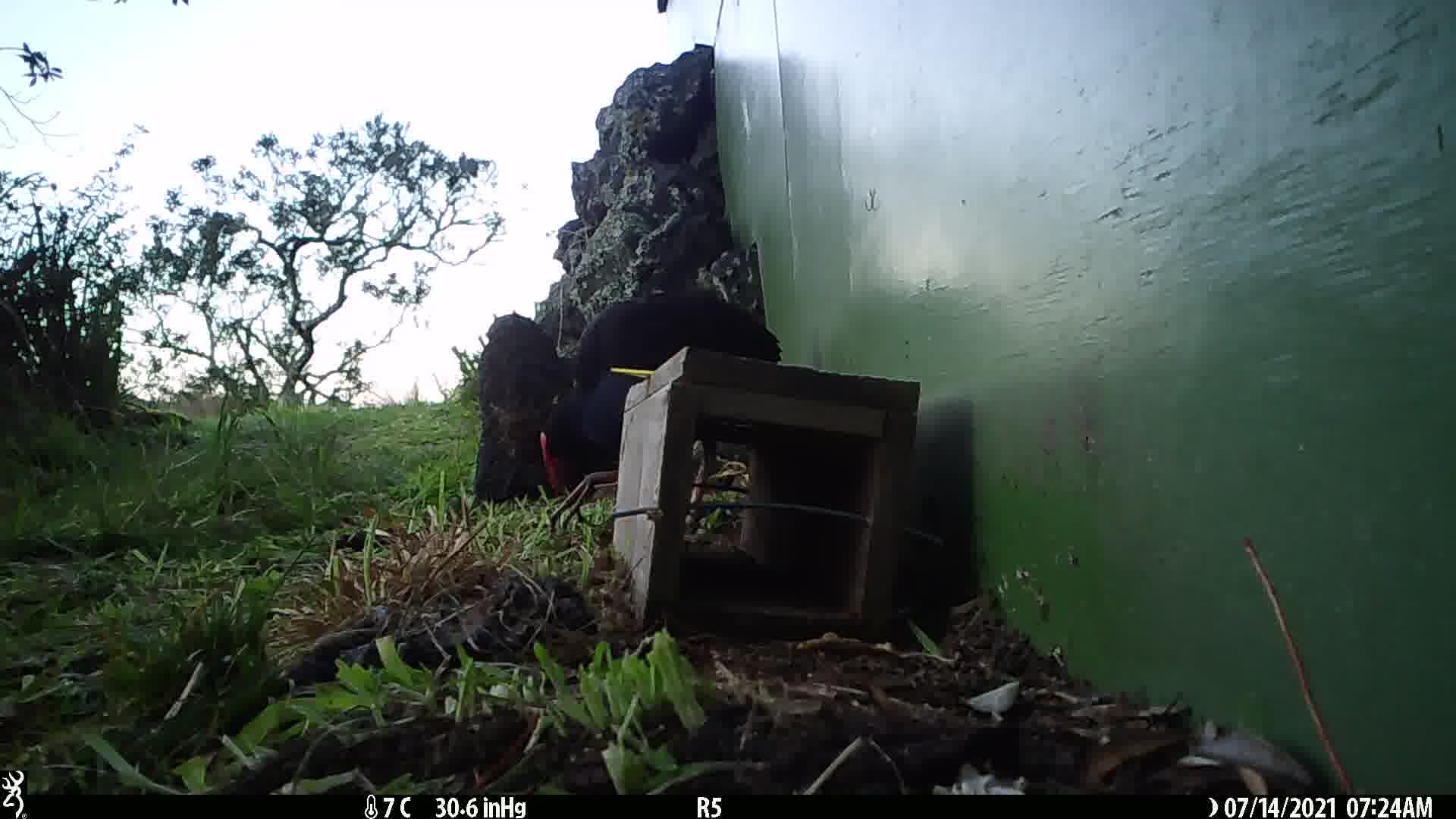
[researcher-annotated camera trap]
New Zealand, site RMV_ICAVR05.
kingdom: Animalia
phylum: Chordata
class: Aves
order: Gruiformes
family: Rallidae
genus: Porphyrio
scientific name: Porphyrio melanotus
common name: australasian swamphen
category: pukeko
Pukeko (australasian swamphen) (Porphyrio melanotus).